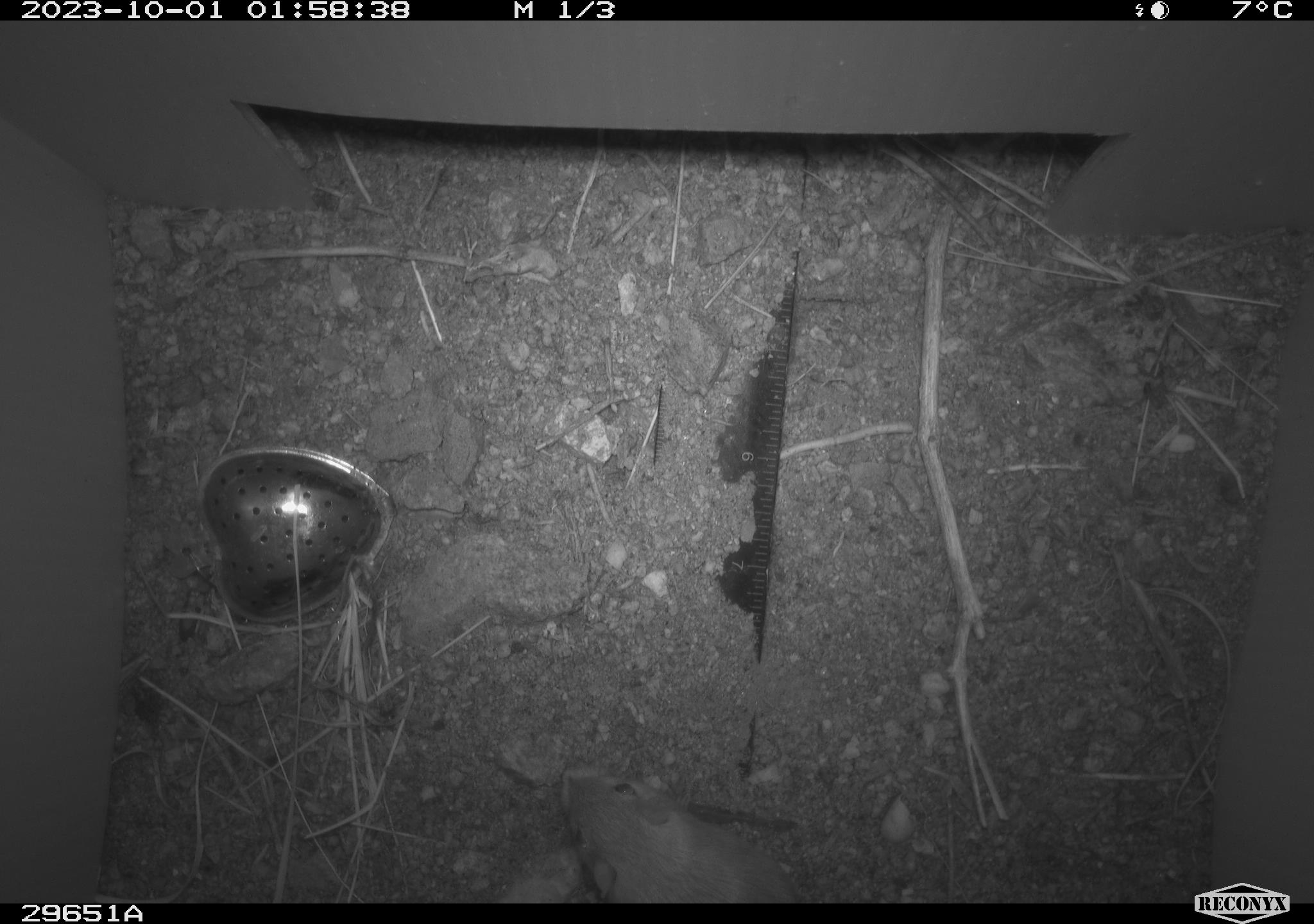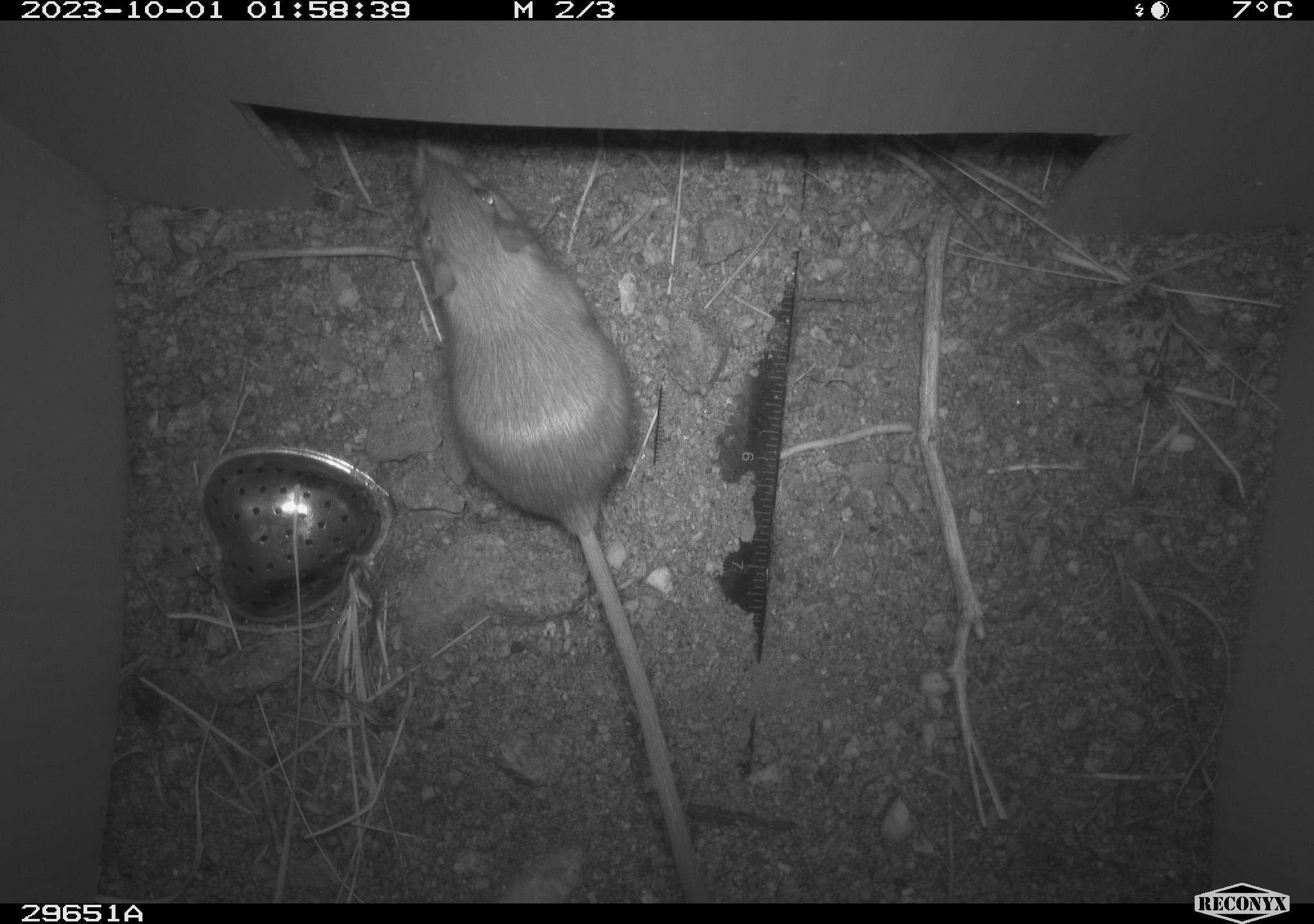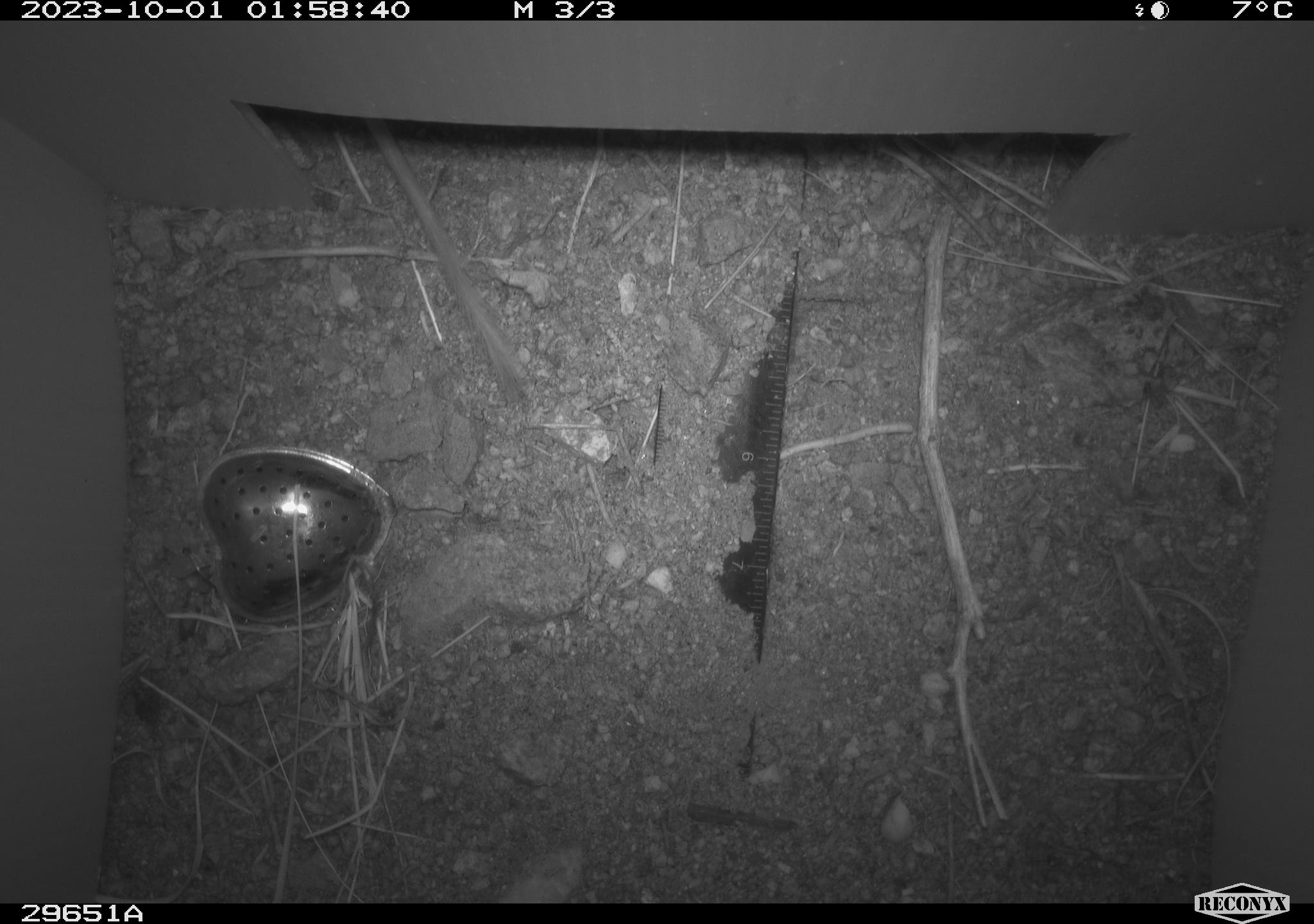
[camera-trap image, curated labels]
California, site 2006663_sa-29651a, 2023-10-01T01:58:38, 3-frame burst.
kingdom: Animalia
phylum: Chordata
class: Mammalia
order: Rodentia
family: Heteromyidae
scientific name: Heteromyidae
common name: kangaroo rats and pocket mice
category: heteromyidae family